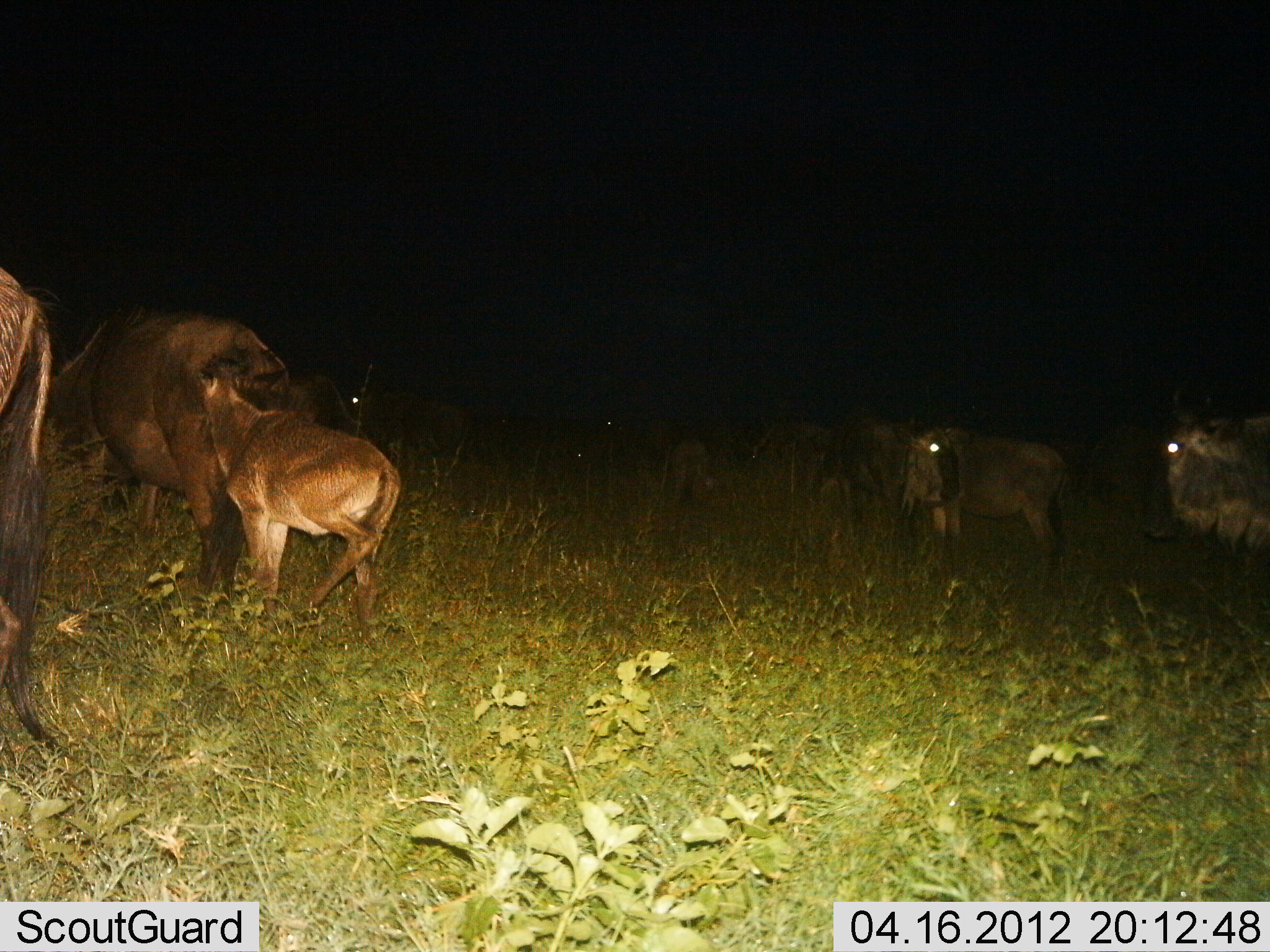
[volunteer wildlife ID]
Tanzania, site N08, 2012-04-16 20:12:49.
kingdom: Animalia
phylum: Chordata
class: Mammalia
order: Artiodactyla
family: Bovidae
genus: Connochaetes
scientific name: Connochaetes taurinus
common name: blue wildebeest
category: wildebeest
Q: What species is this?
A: Wildebeest (blue wildebeest) (Connochaetes taurinus).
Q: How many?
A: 8.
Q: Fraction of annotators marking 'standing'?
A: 83%.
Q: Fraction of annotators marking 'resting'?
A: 4%.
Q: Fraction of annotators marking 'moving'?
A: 26%.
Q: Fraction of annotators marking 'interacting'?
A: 17%.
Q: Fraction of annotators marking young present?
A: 83%.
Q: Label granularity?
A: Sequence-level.